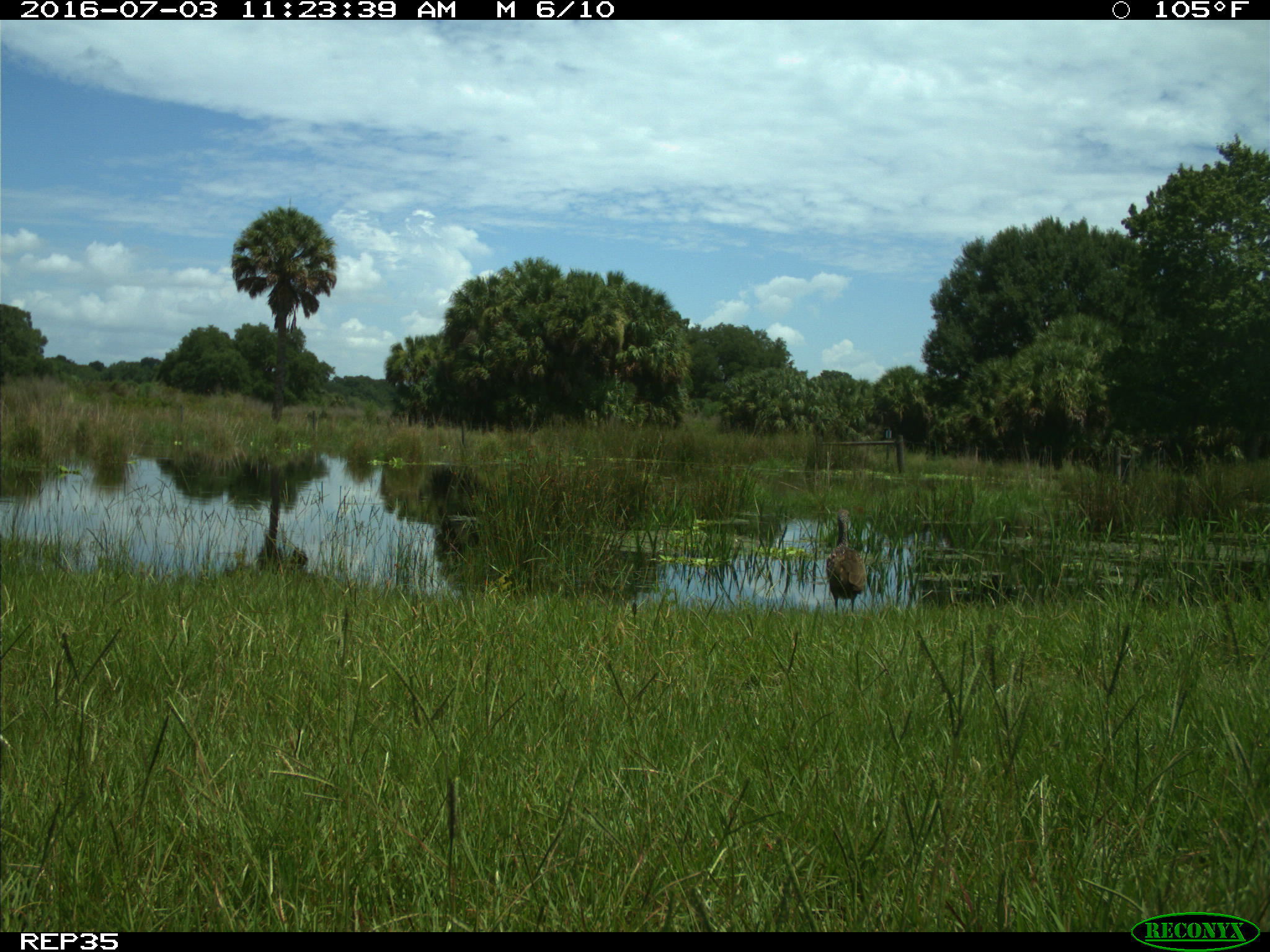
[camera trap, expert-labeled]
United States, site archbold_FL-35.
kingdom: Animalia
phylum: Chordata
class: Aves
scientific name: Aves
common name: birds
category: unidentified bird